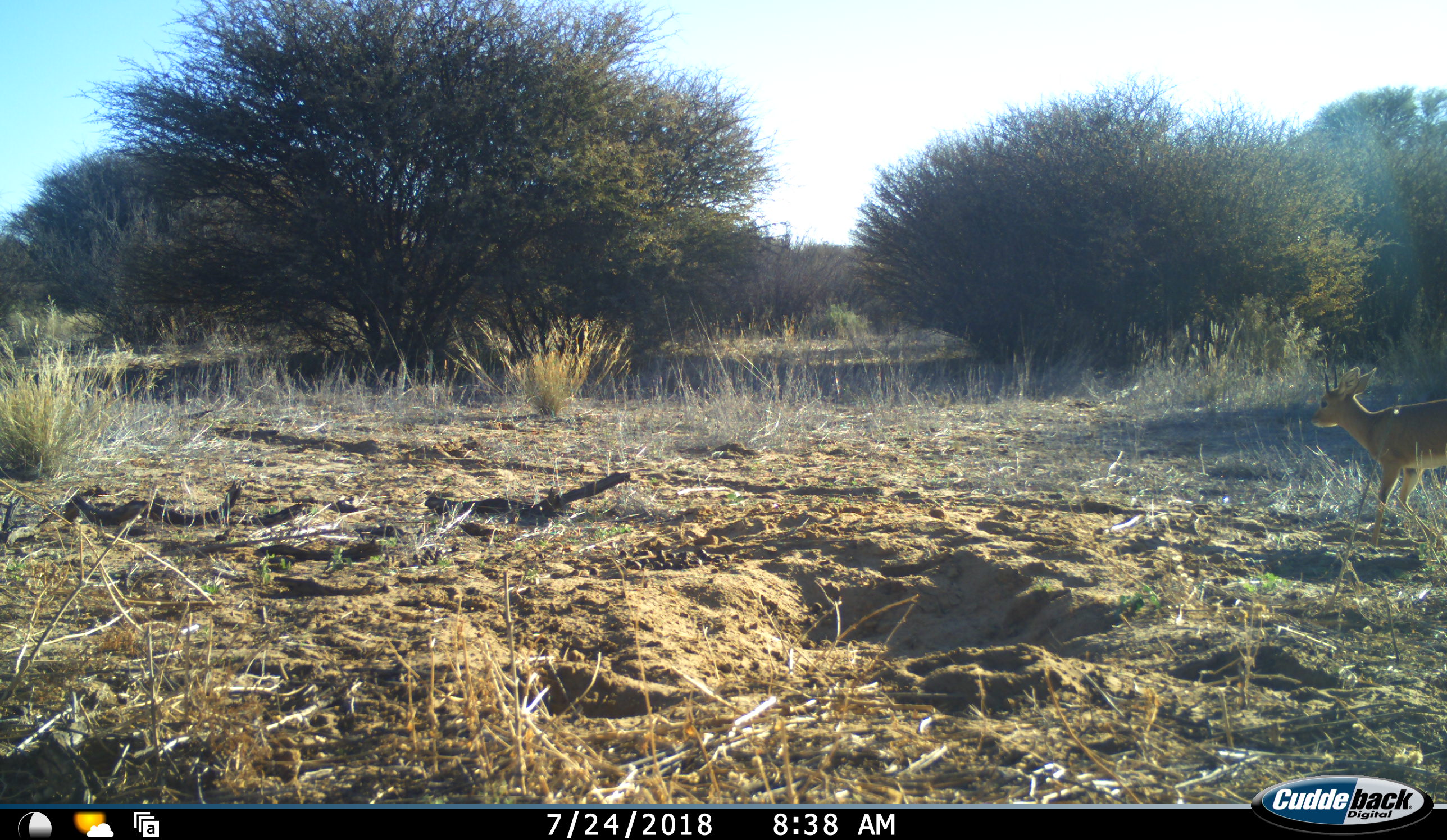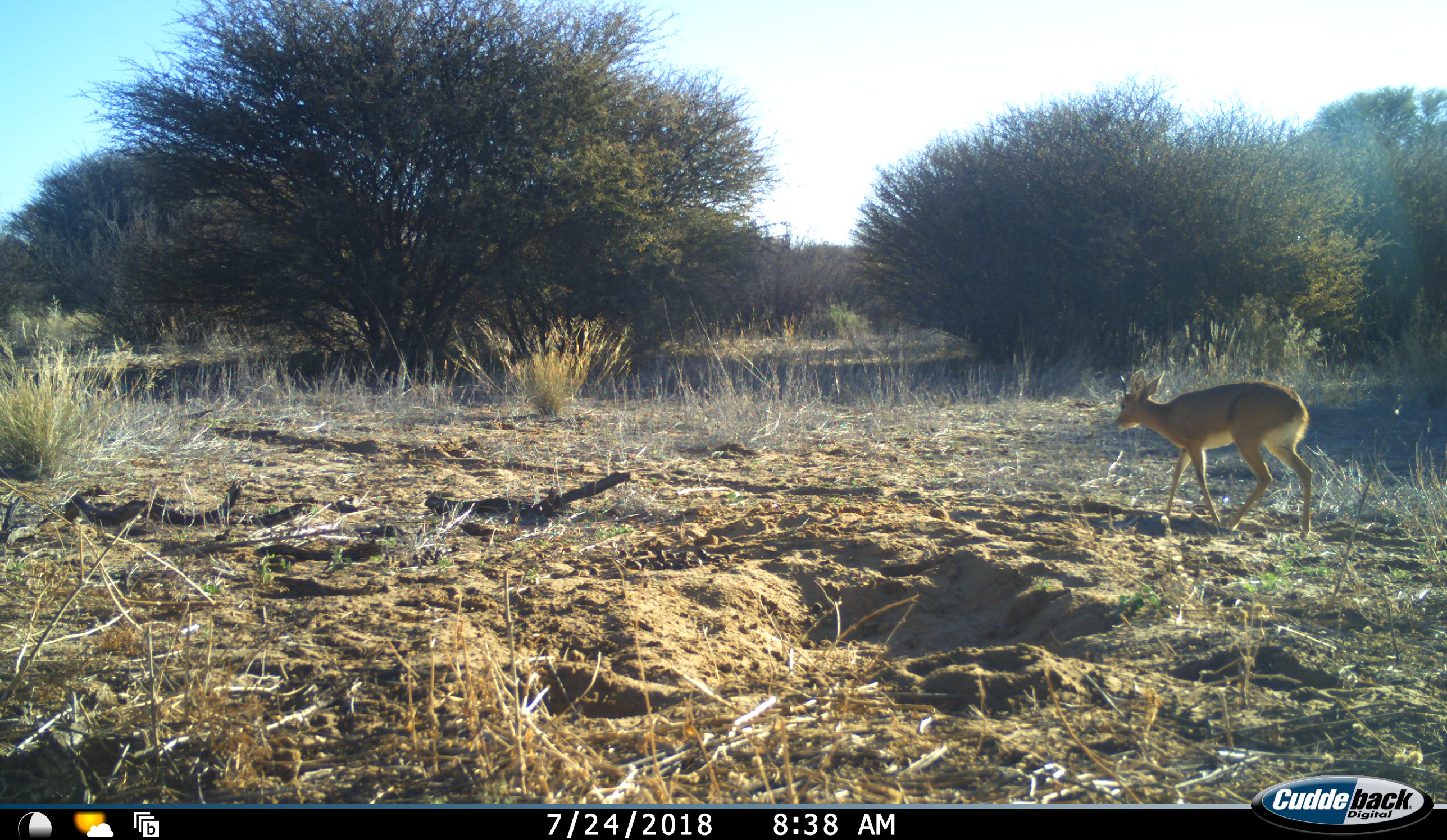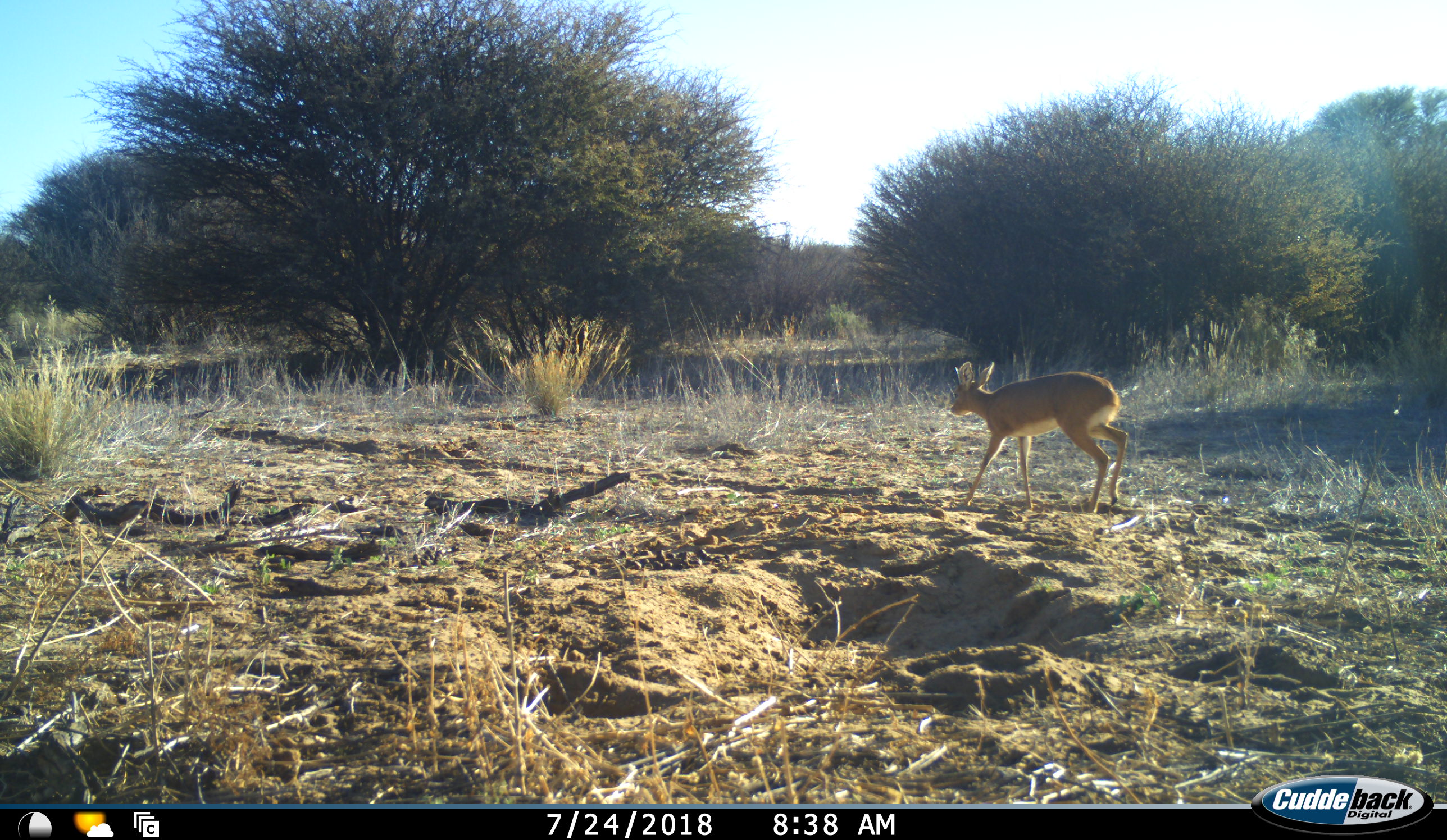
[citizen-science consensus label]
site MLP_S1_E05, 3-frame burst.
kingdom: Animalia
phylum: Chordata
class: Mammalia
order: Artiodactyla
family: Bovidae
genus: Raphicerus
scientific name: Raphicerus campestris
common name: steenbok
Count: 1.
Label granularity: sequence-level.